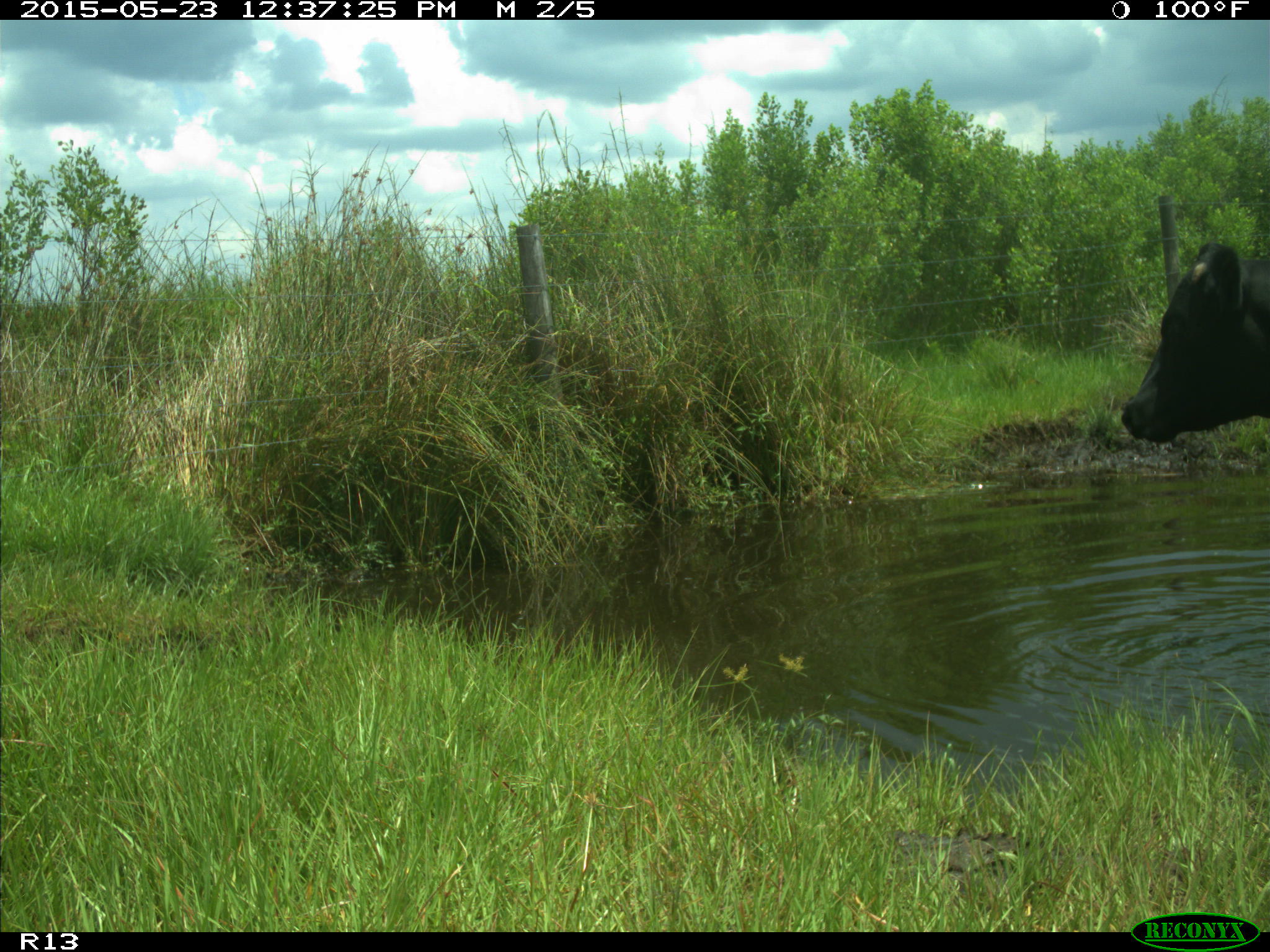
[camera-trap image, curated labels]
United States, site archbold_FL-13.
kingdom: Animalia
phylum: Chordata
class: Mammalia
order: Artiodactyla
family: Bovidae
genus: Bos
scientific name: Bos taurus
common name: domestic cow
Bos taurus (domestic cow).